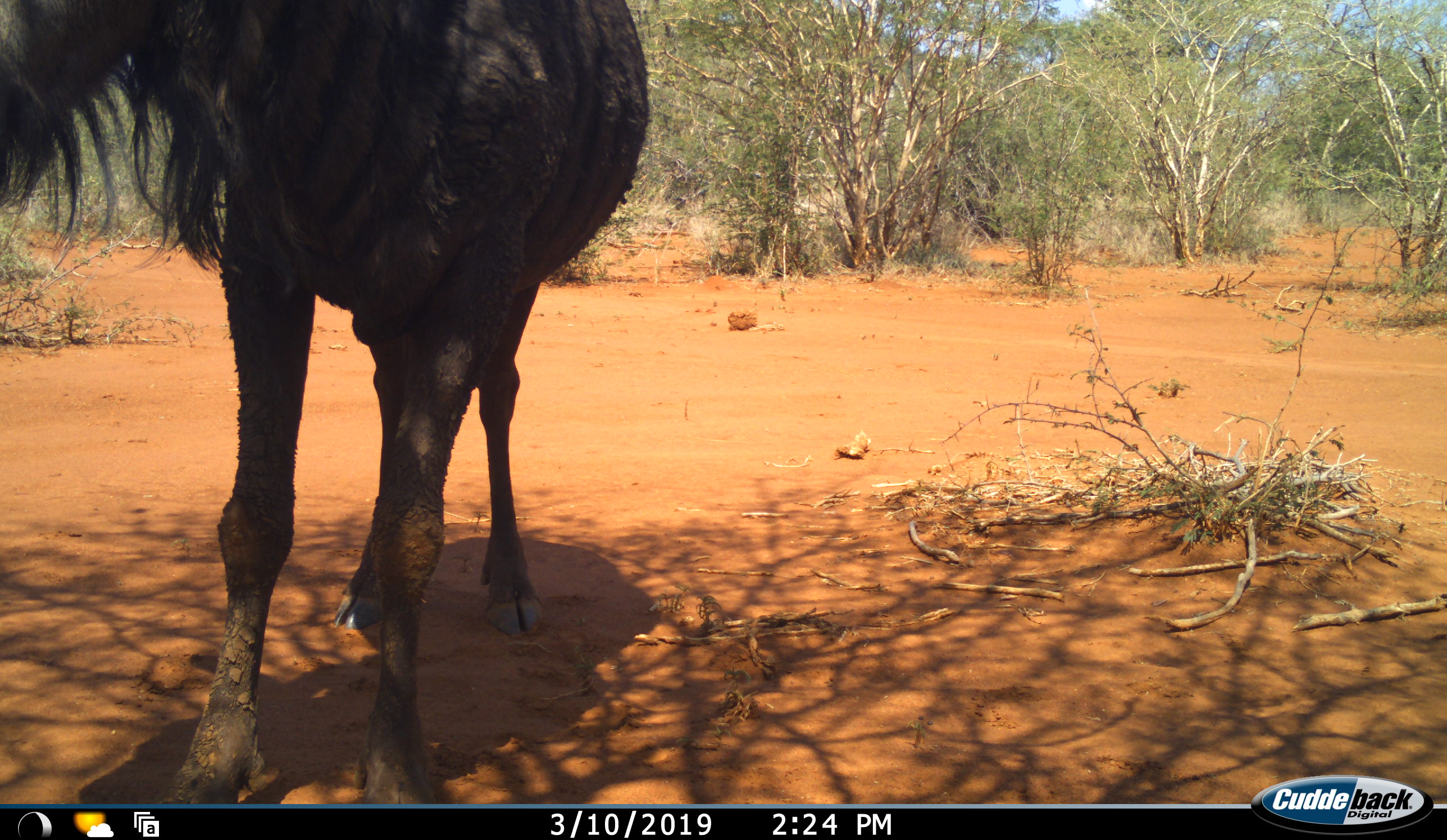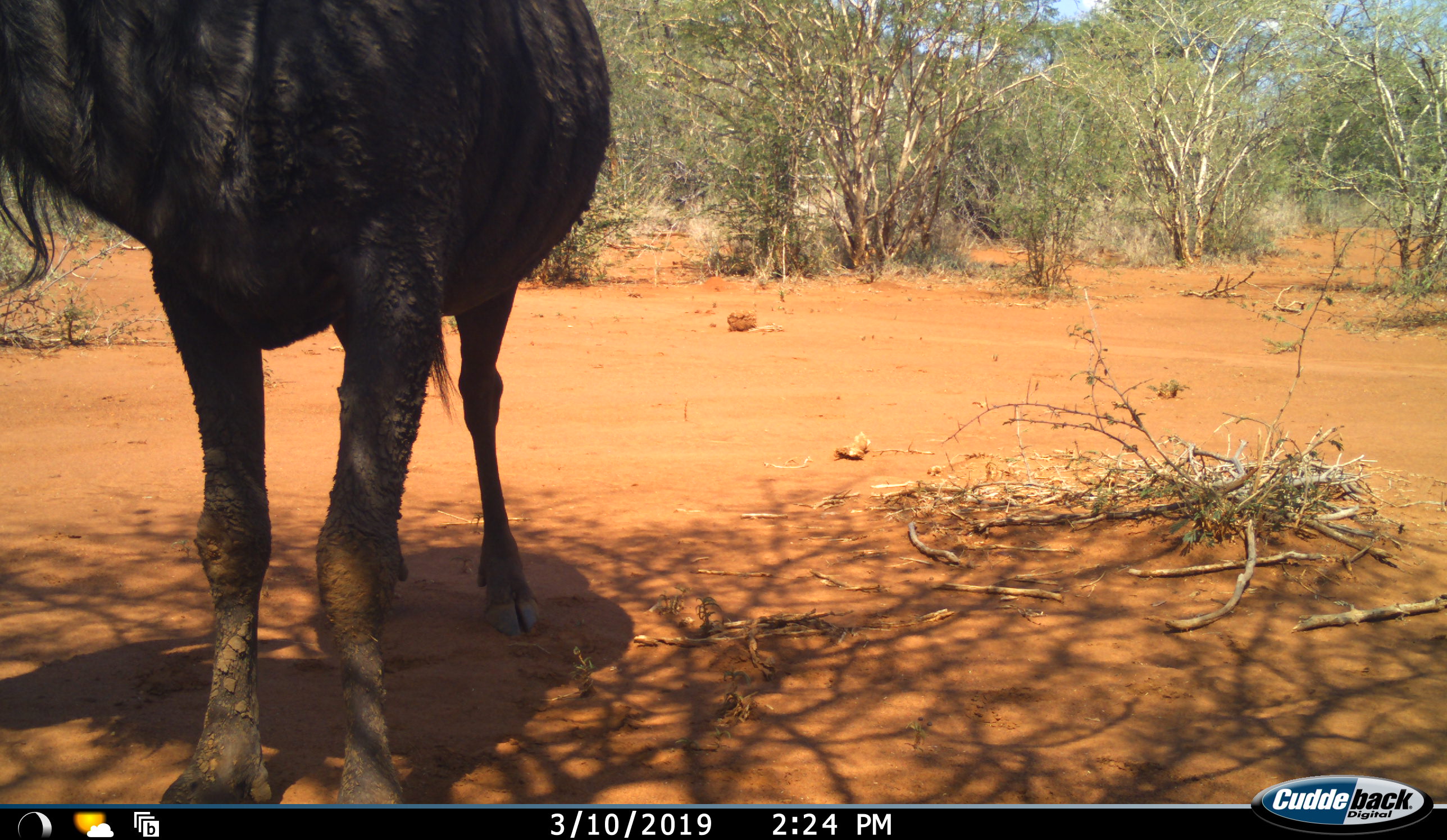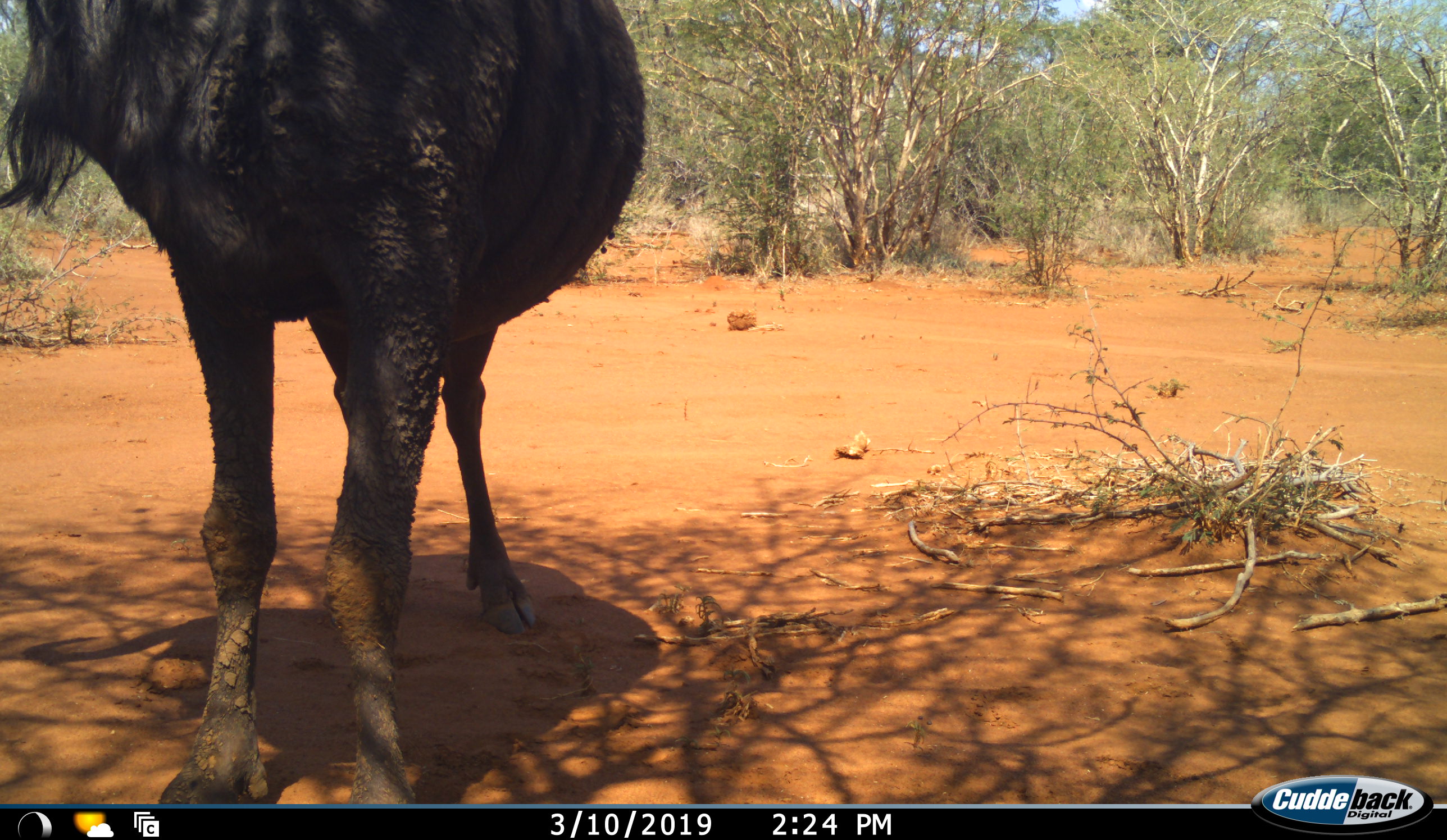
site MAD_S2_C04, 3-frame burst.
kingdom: Animalia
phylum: Chordata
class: Mammalia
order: Artiodactyla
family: Bovidae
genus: Connochaetes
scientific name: Connochaetes taurinus taurinus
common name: blue wildebeest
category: wildebeestblue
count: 1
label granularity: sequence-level